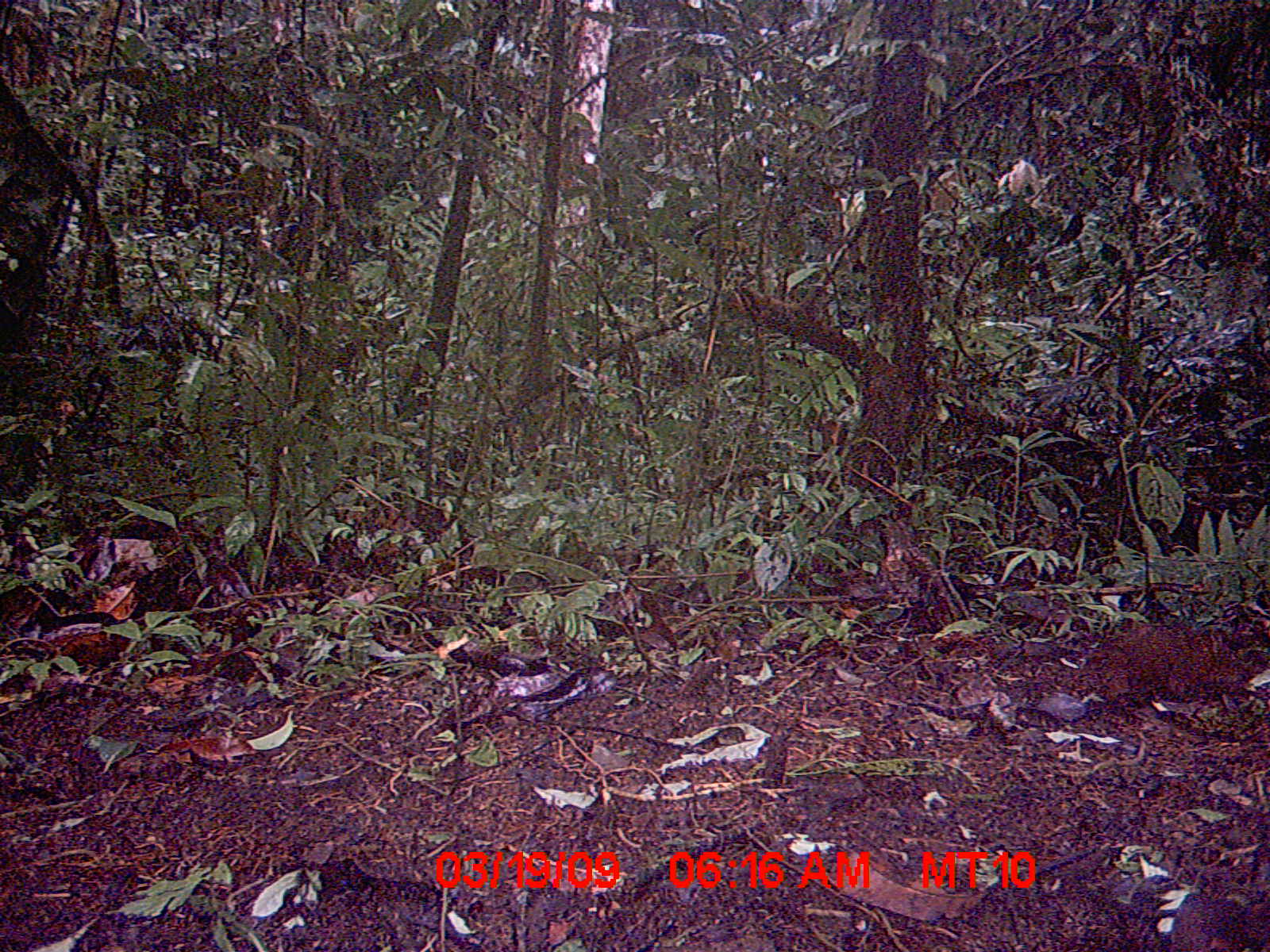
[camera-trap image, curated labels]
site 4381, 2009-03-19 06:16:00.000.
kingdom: Animalia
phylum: Chordata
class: Mammalia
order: Rodentia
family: Nesomyidae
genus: Nesomys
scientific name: Nesomys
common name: nesomys rodents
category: nesomys sp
Nesomys sp (nesomys rodents) (Nesomys), count 1.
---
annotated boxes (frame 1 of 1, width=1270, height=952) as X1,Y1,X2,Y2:
nesomys sp: 1070,619,1250,707